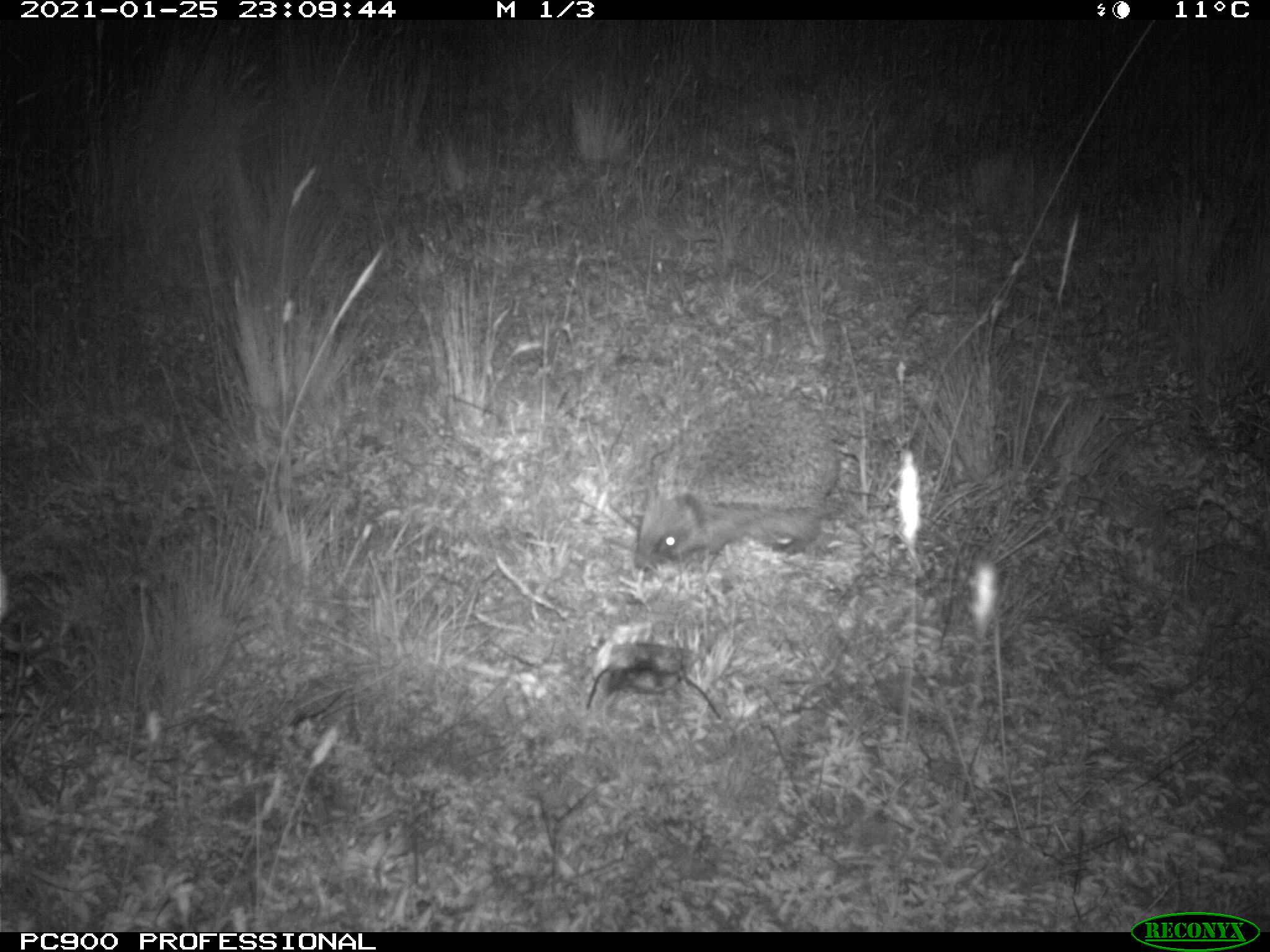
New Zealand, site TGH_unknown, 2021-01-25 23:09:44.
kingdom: Animalia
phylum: Chordata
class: Mammalia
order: Eulipotyphla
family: Erinaceidae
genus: Erinaceus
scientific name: Erinaceus europaeus europaeus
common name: european hedgehog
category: hedgehog